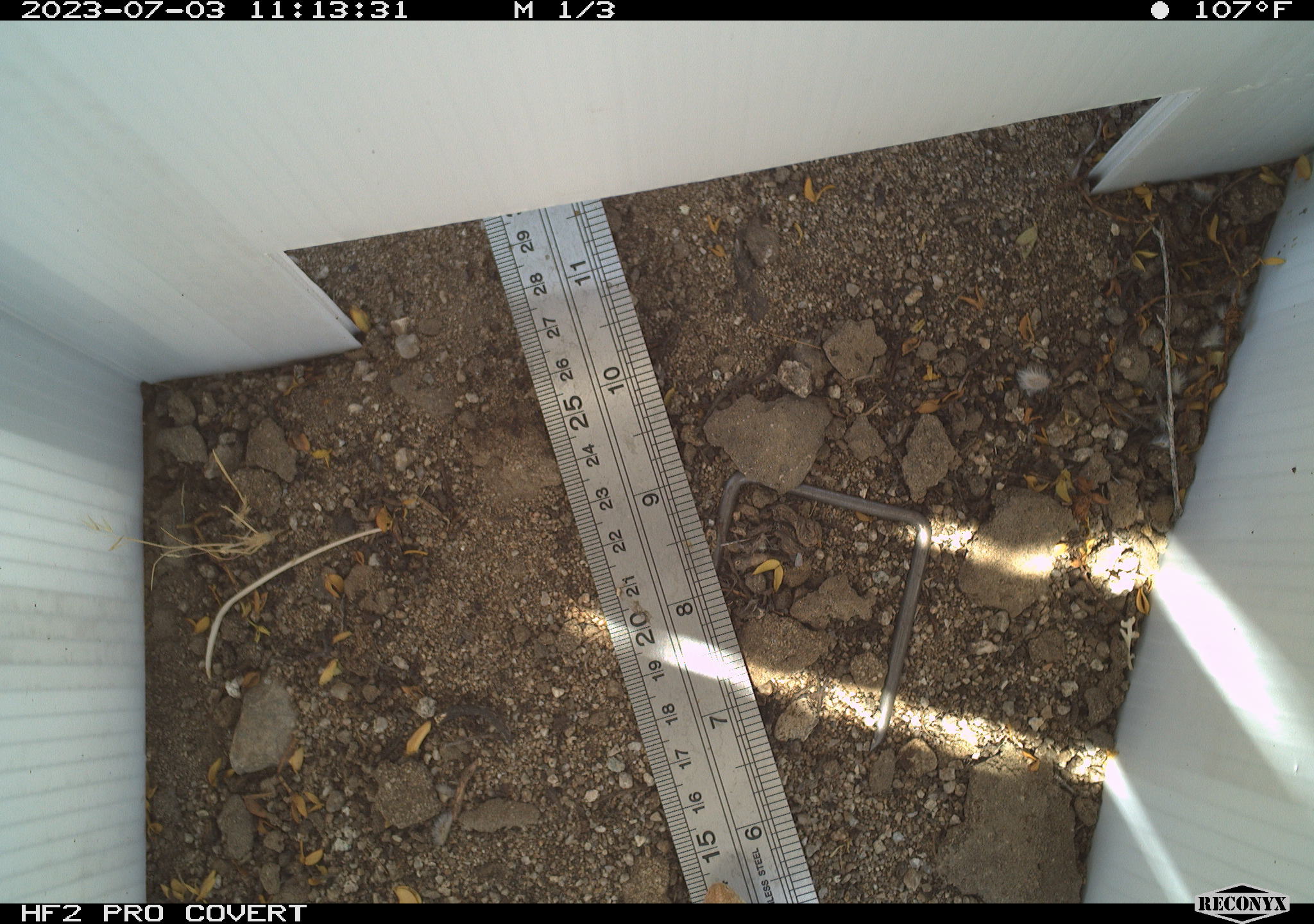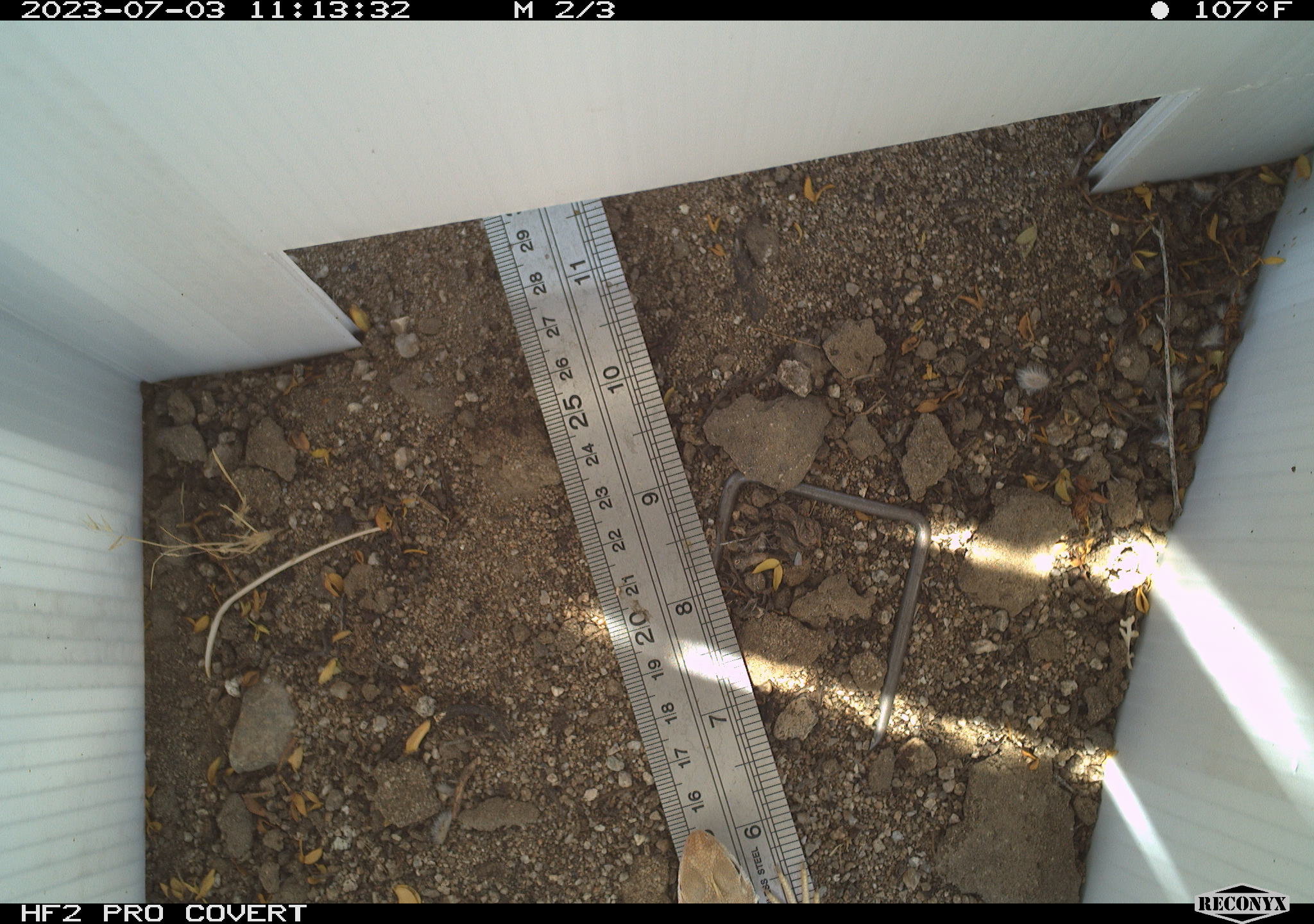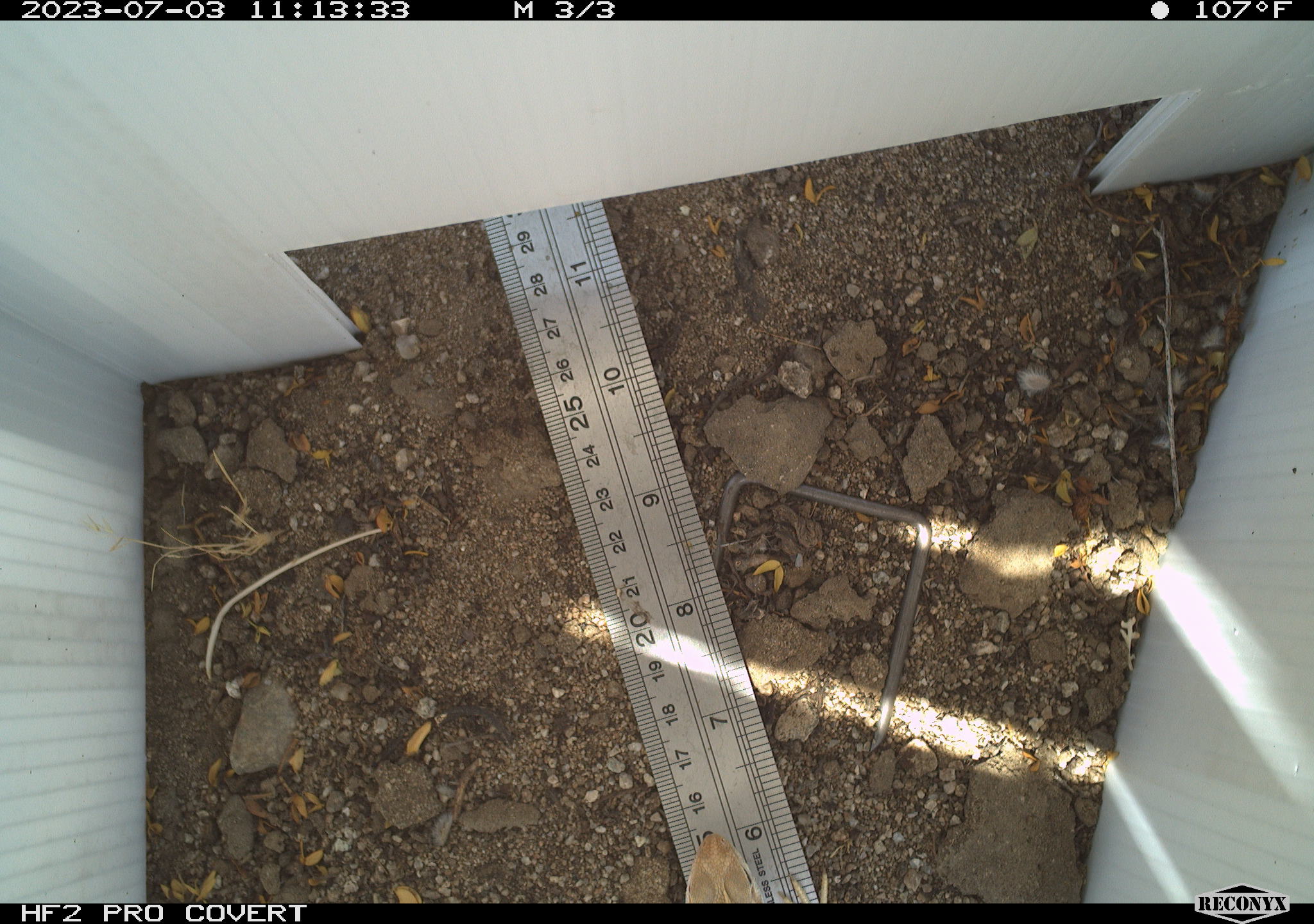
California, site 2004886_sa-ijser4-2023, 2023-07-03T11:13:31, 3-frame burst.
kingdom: Animalia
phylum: Chordata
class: Reptilia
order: Squamata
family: Iguanidae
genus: Dipsosaurus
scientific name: Dipsosaurus dorsalis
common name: common desert iguana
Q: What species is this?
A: Common desert iguana (Dipsosaurus dorsalis).